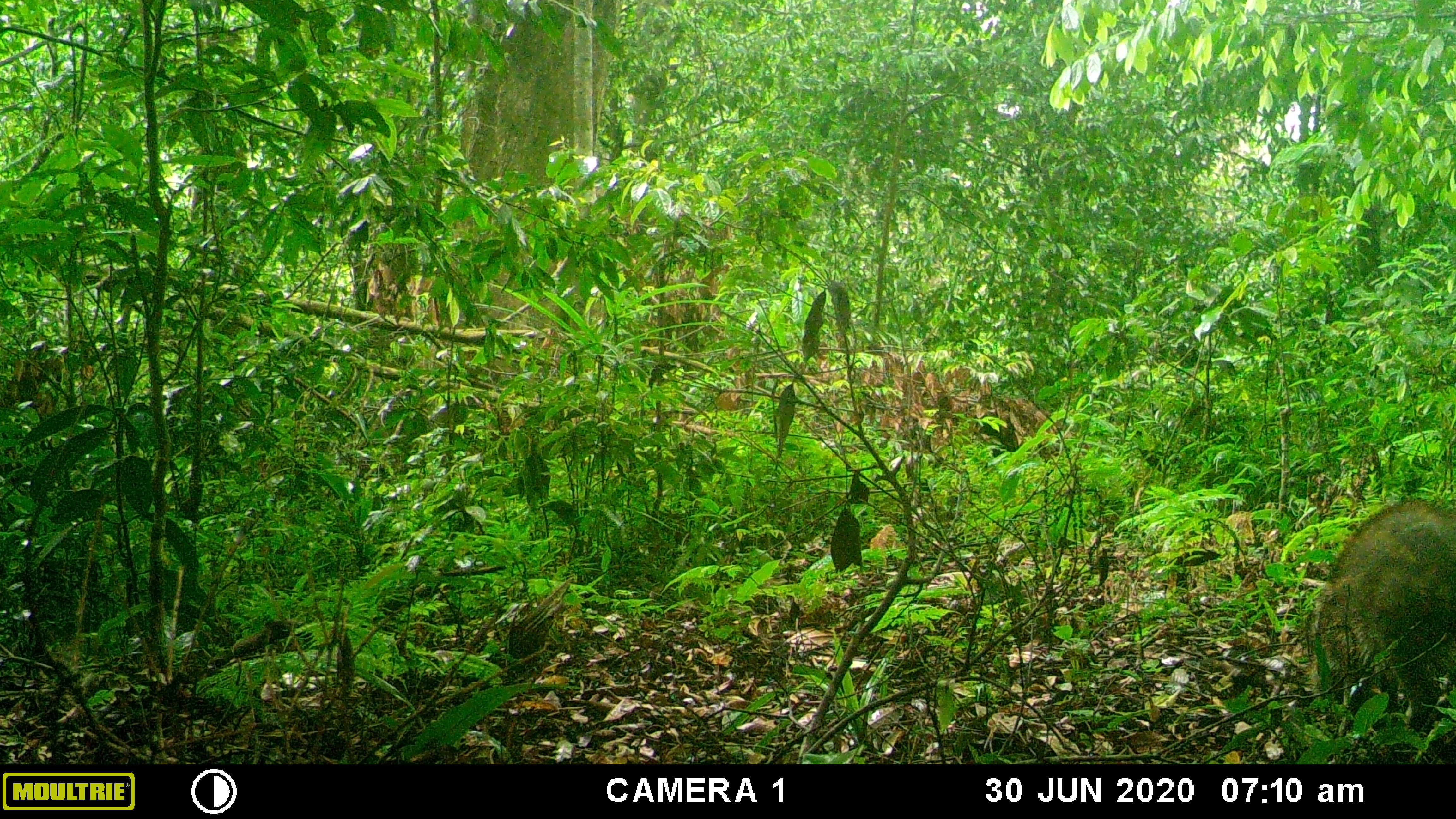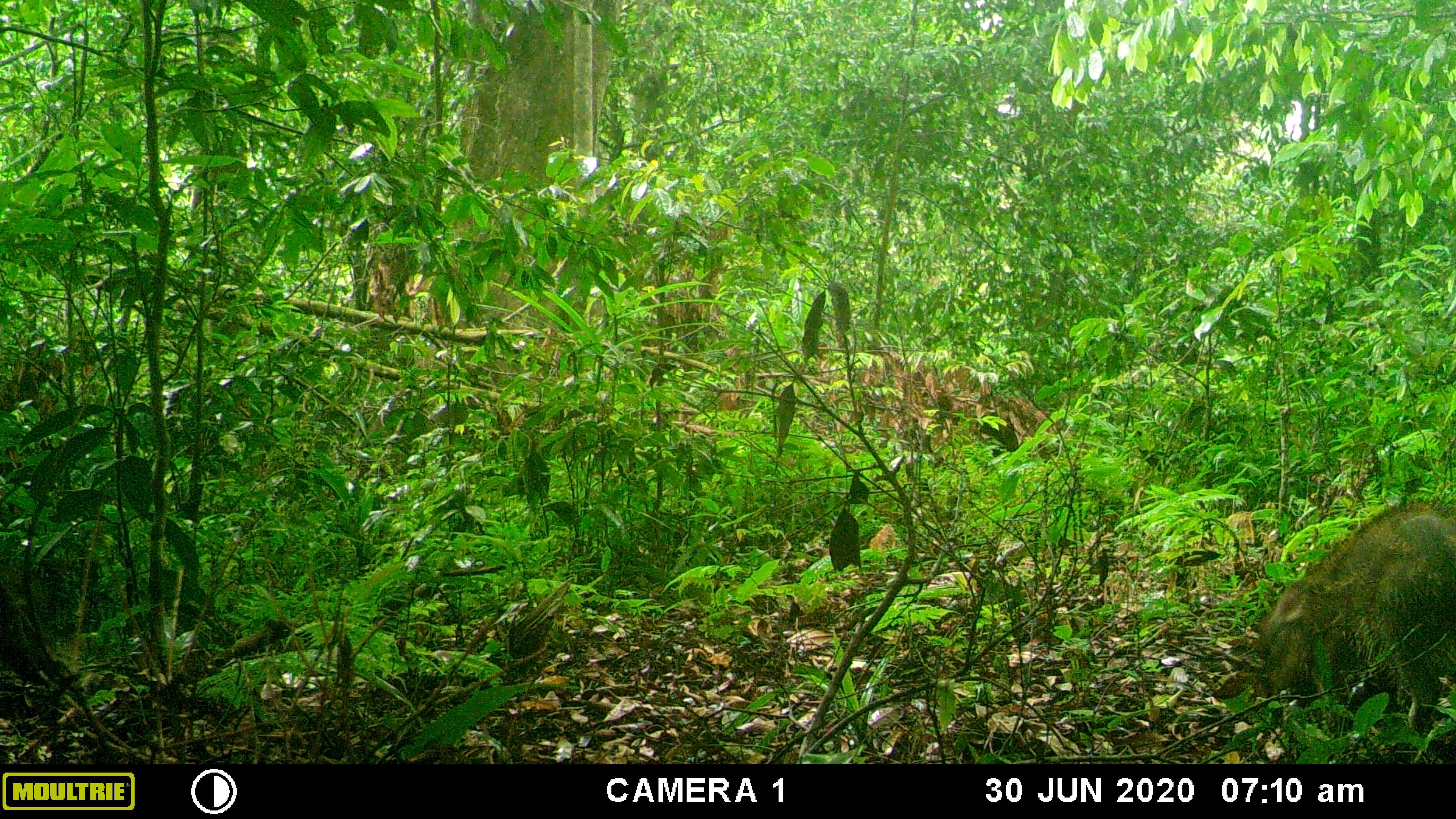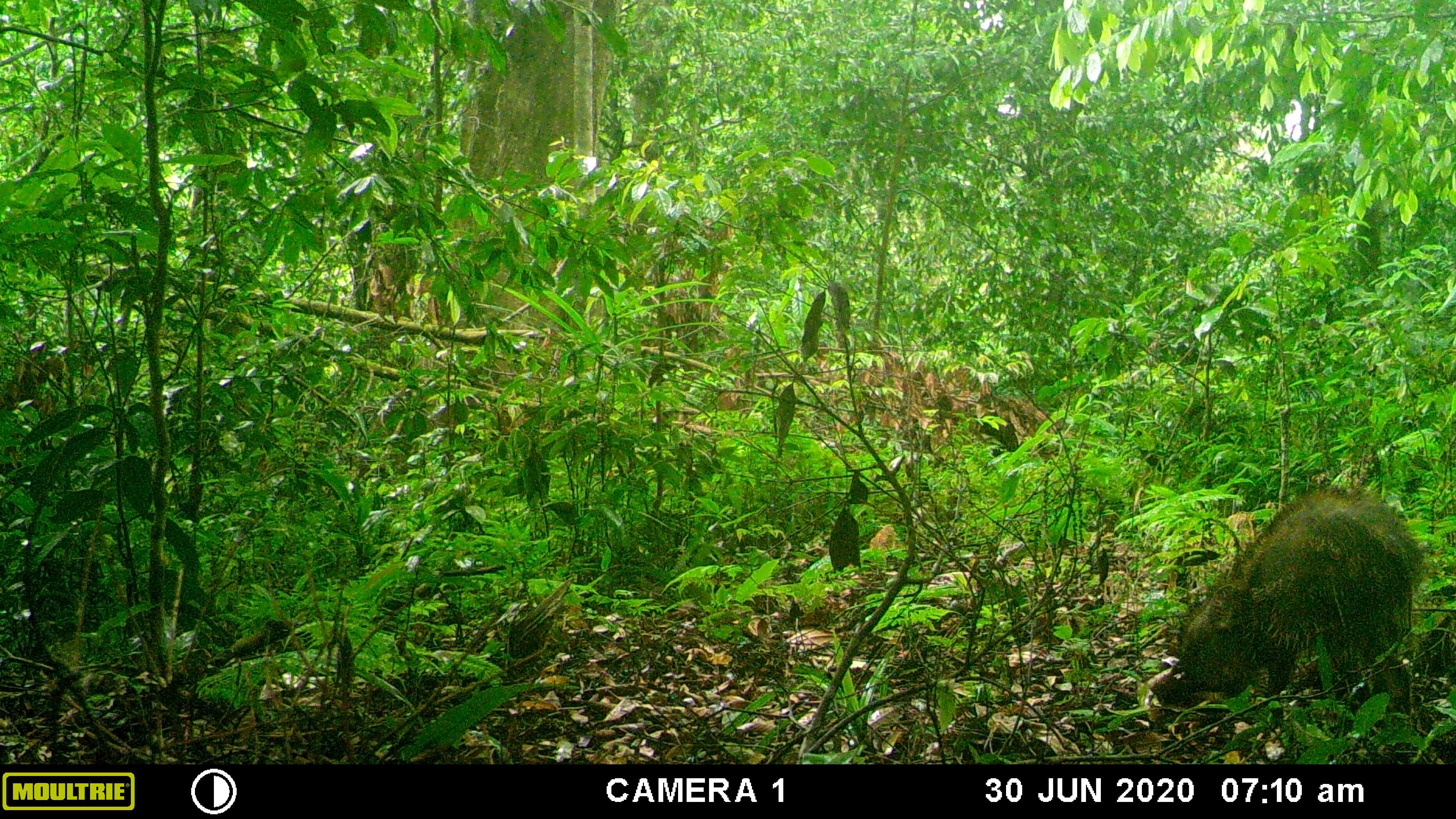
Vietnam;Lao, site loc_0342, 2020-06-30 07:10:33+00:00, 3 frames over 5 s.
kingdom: Animalia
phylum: Chordata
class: Mammalia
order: Artiodactyla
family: Suidae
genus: Sus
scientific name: Sus scrofa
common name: eurasian wild pig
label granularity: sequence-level